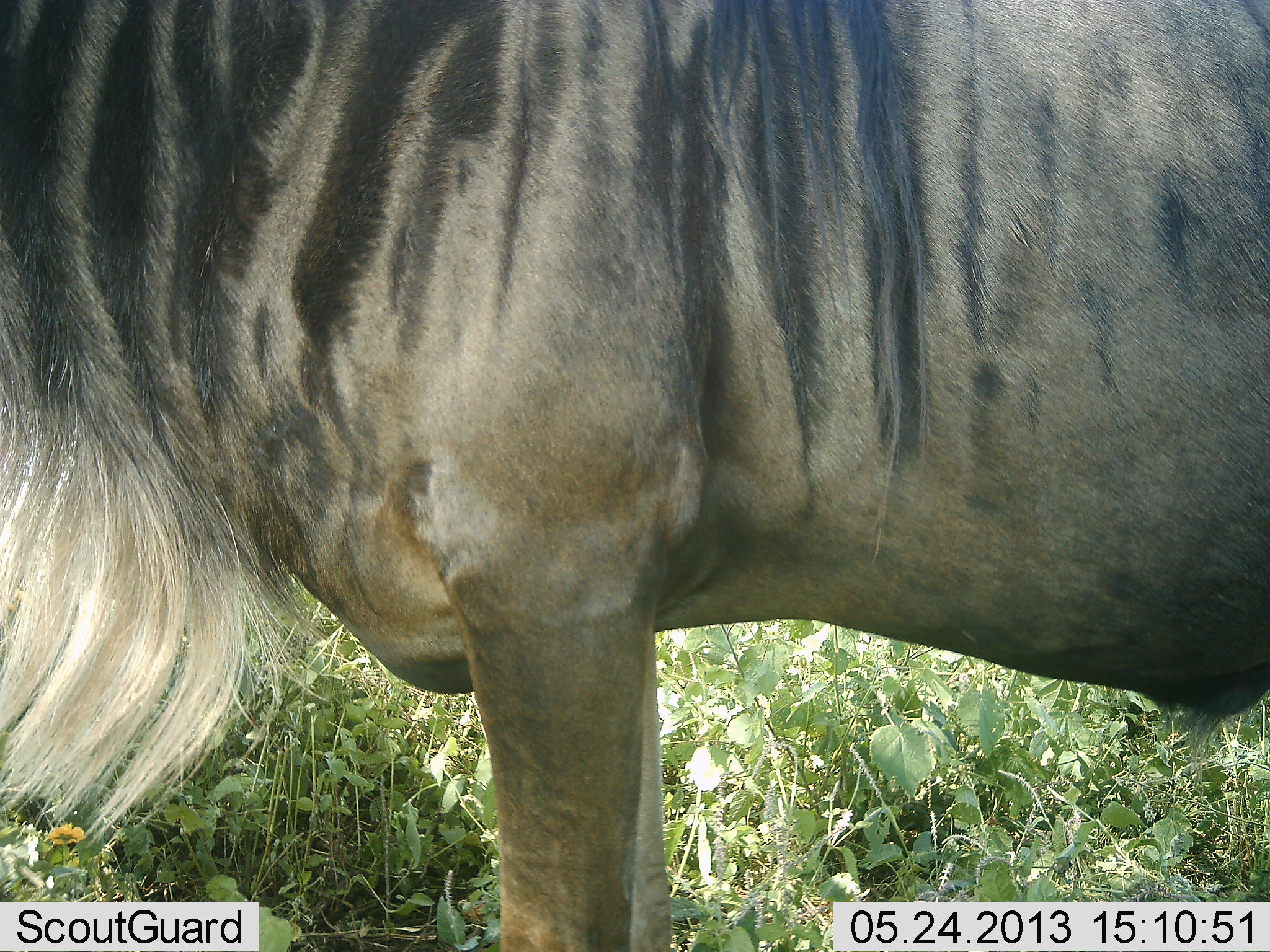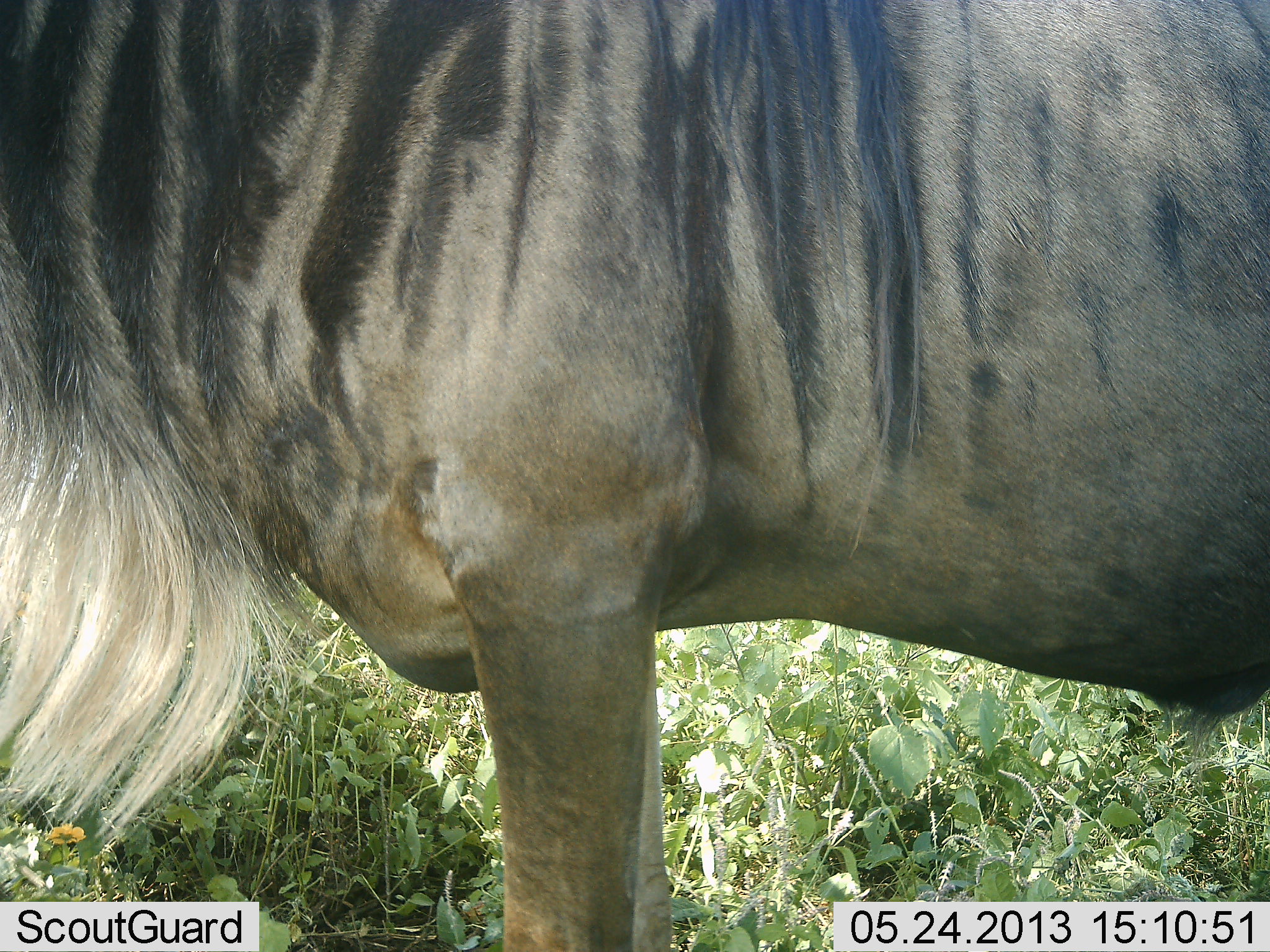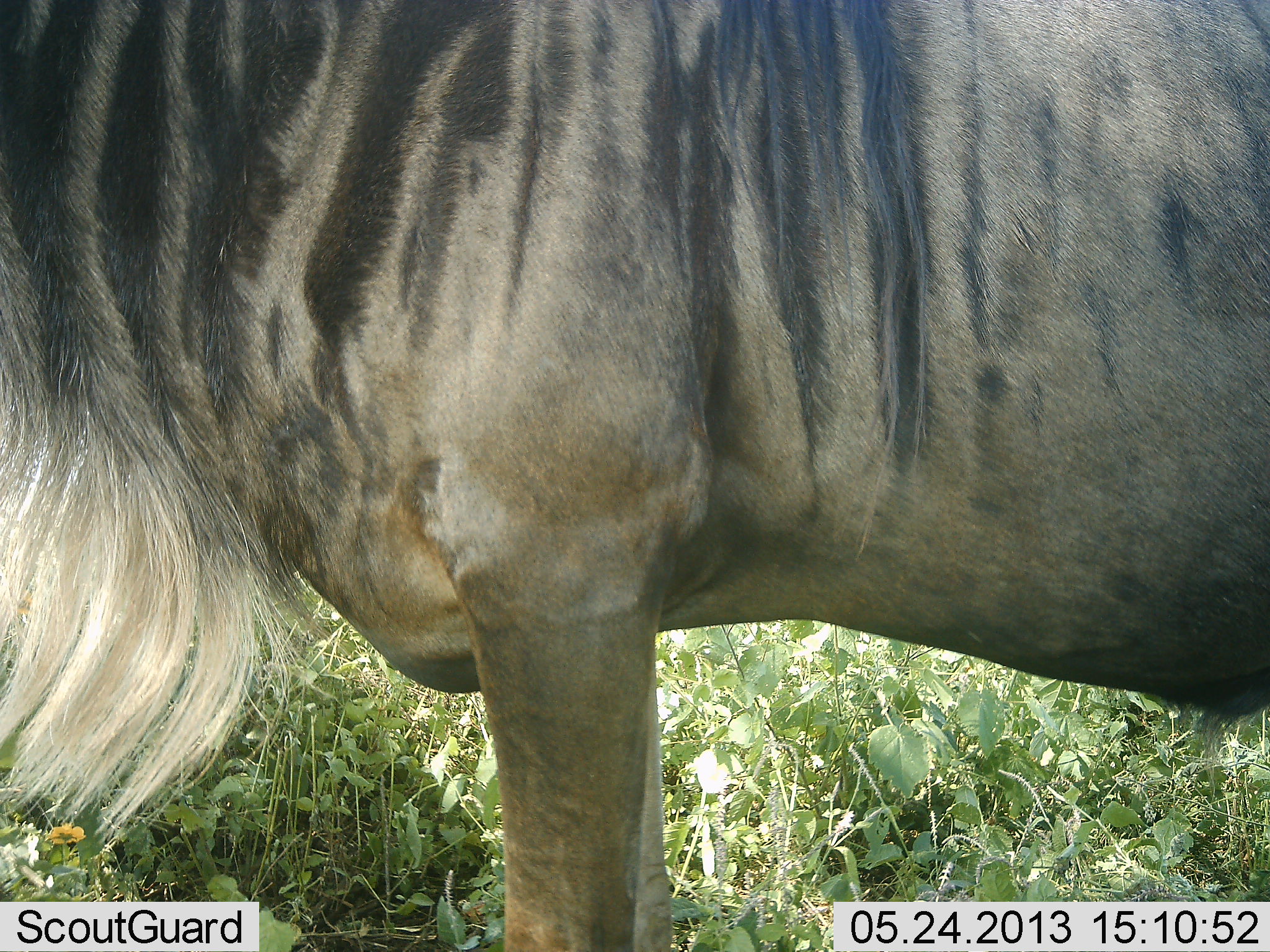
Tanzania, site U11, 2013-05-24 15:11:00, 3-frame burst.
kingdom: Animalia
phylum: Chordata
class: Mammalia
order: Artiodactyla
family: Bovidae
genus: Connochaetes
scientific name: Connochaetes taurinus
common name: blue wildebeest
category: wildebeest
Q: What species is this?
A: Wildebeest (blue wildebeest) (Connochaetes taurinus).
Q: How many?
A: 1.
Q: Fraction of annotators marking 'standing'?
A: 100%.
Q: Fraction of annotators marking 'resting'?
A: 0%.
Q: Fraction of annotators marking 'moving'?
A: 0%.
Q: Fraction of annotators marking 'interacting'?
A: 0%.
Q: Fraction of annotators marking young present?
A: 0%.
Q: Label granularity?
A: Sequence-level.